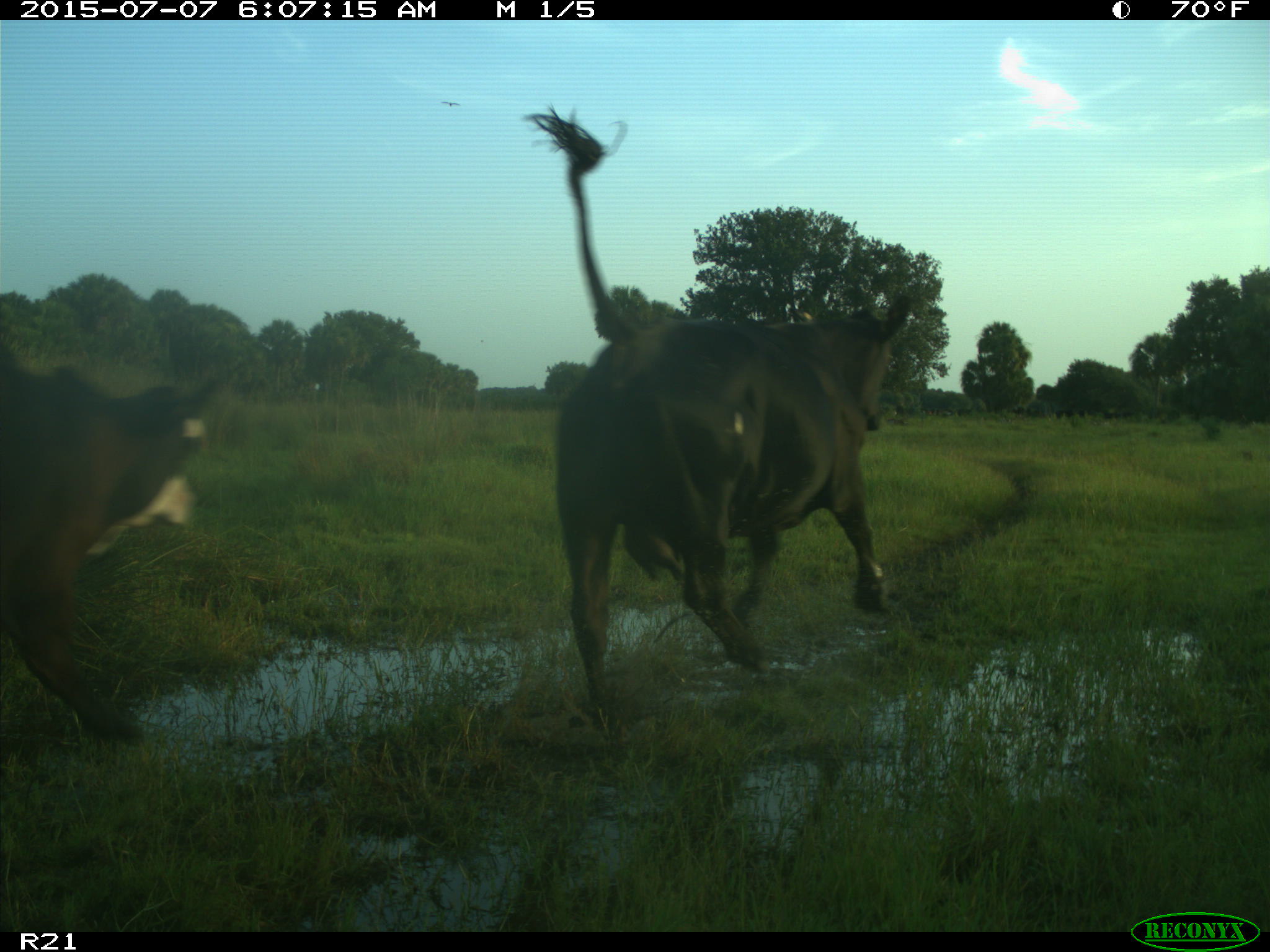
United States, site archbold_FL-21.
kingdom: Animalia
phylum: Chordata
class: Mammalia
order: Artiodactyla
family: Bovidae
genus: Bos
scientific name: Bos taurus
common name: domestic cow